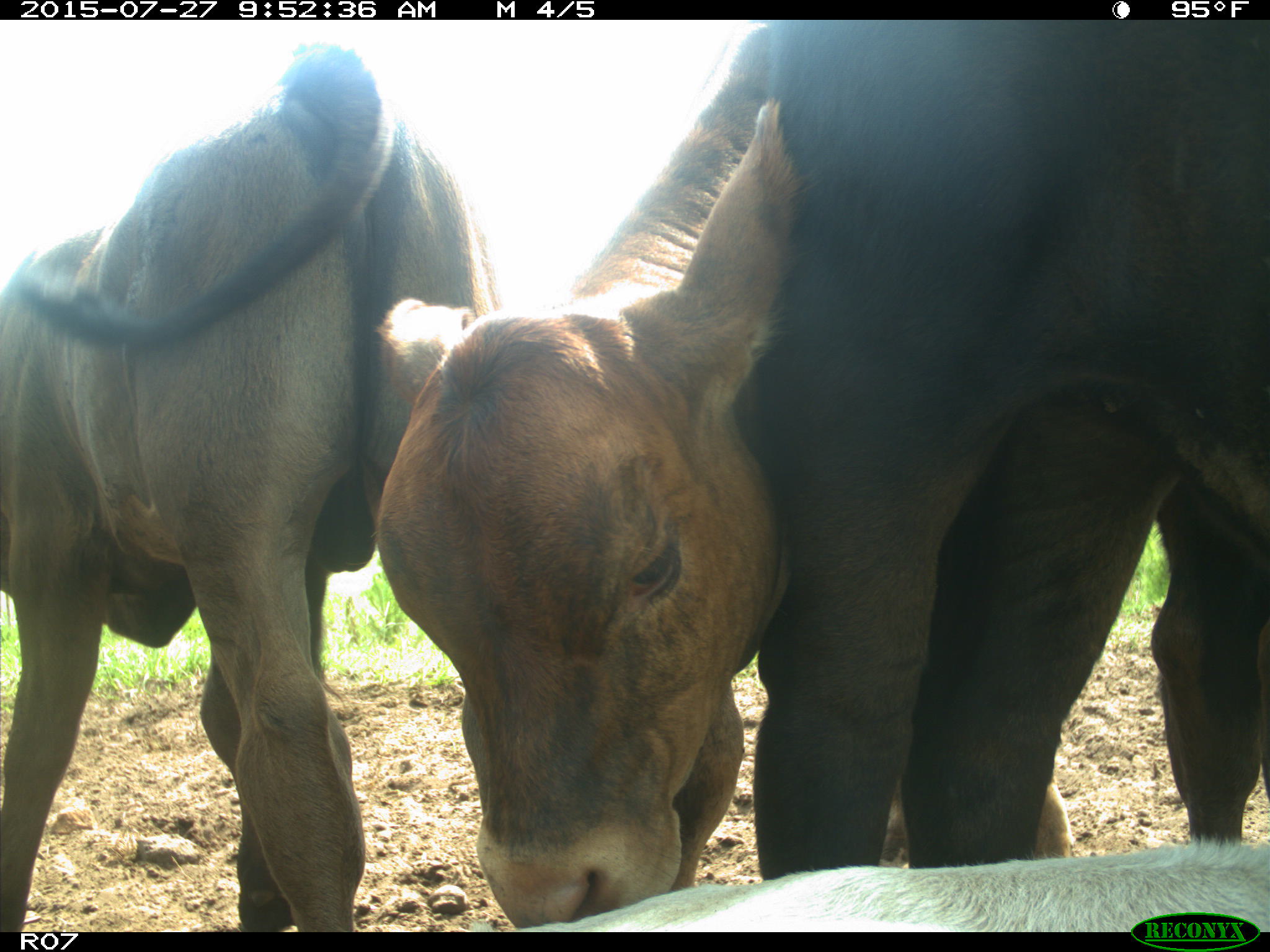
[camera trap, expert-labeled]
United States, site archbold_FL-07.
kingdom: Animalia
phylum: Chordata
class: Mammalia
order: Artiodactyla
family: Bovidae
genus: Bos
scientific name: Bos taurus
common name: domestic cow